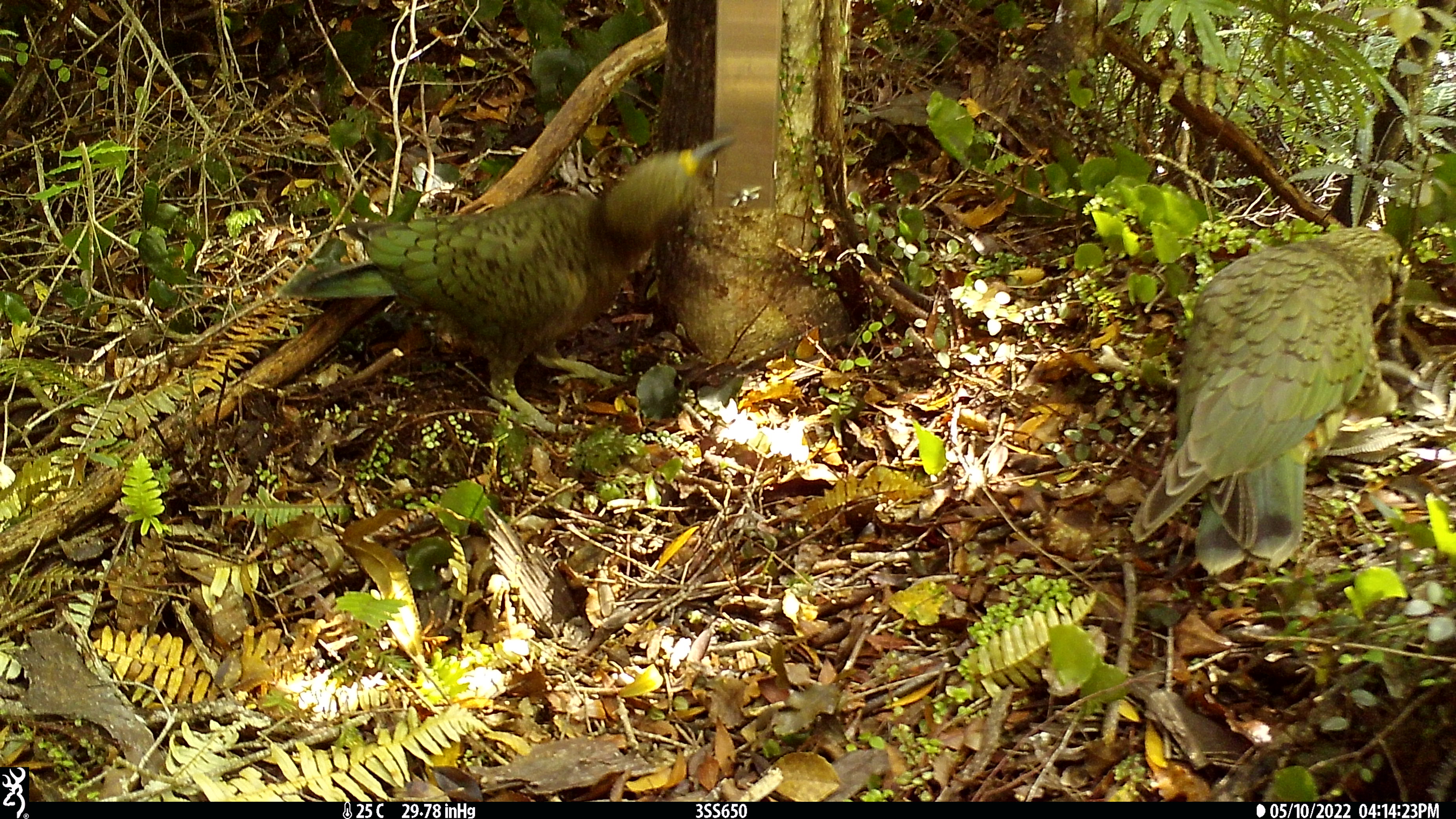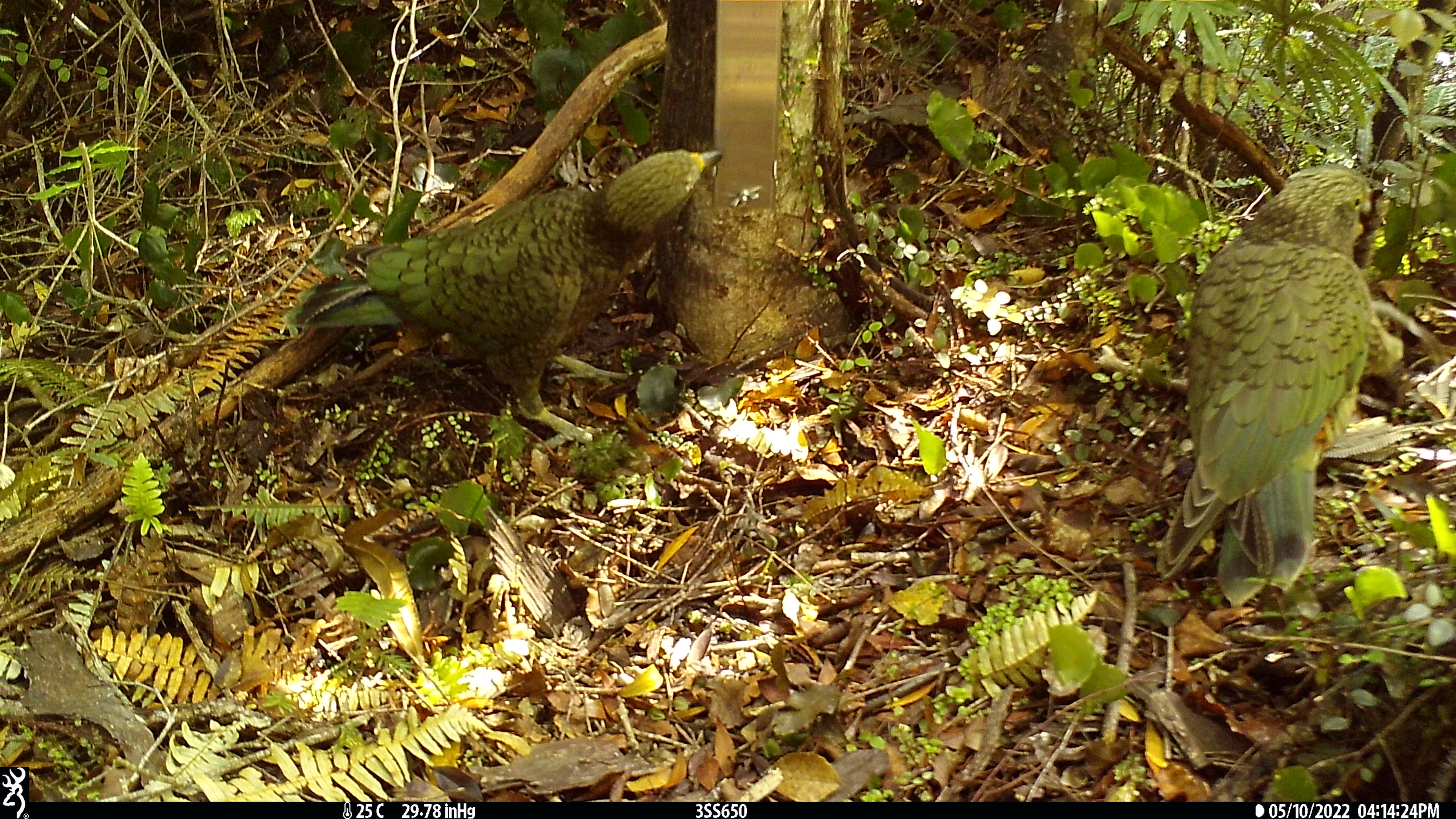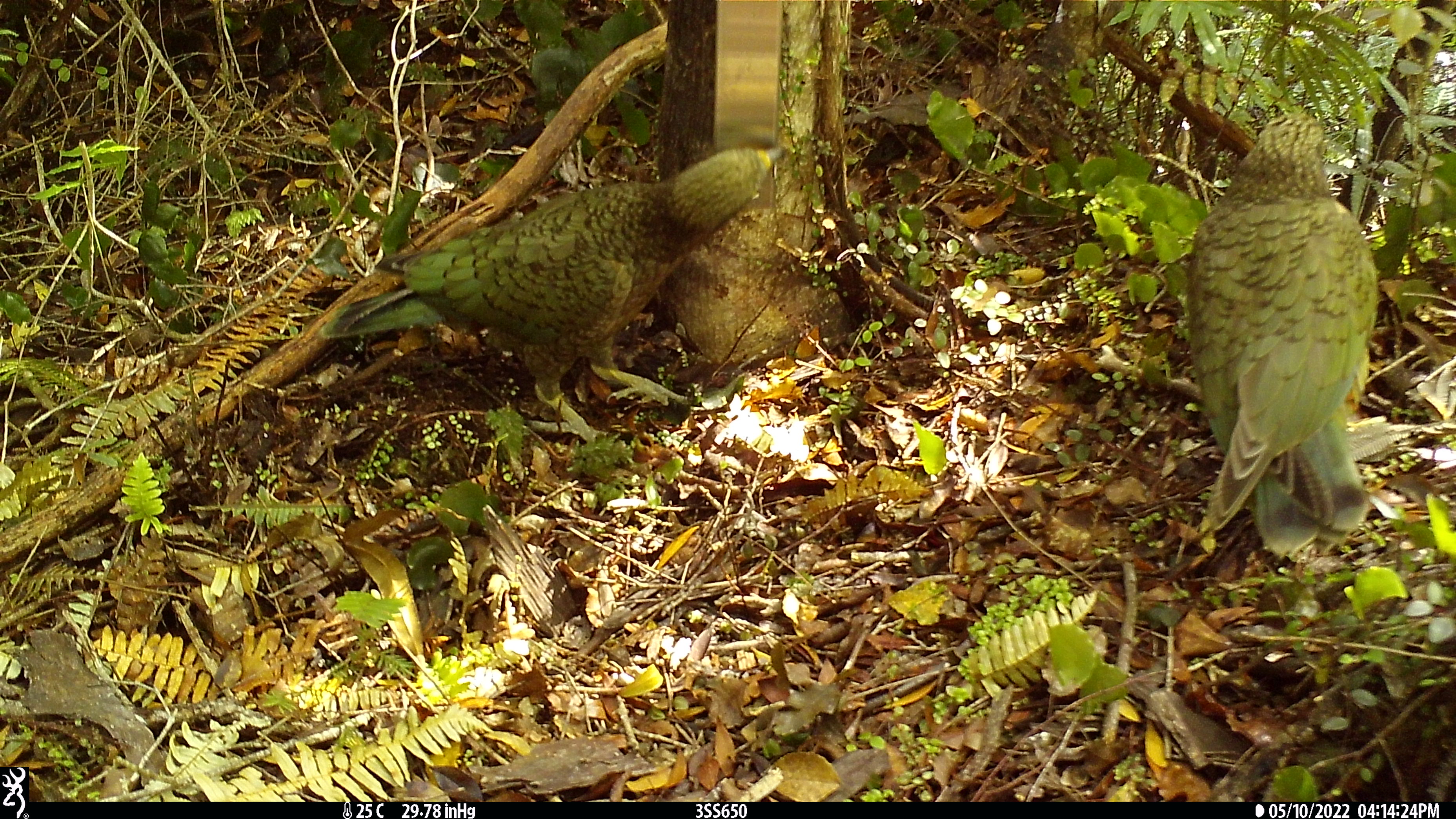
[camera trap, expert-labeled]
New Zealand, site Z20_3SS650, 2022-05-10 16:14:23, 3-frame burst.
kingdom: Animalia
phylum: Chordata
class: Aves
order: Psittaciformes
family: Strigopidae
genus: Nestor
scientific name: Nestor notabilis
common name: kea